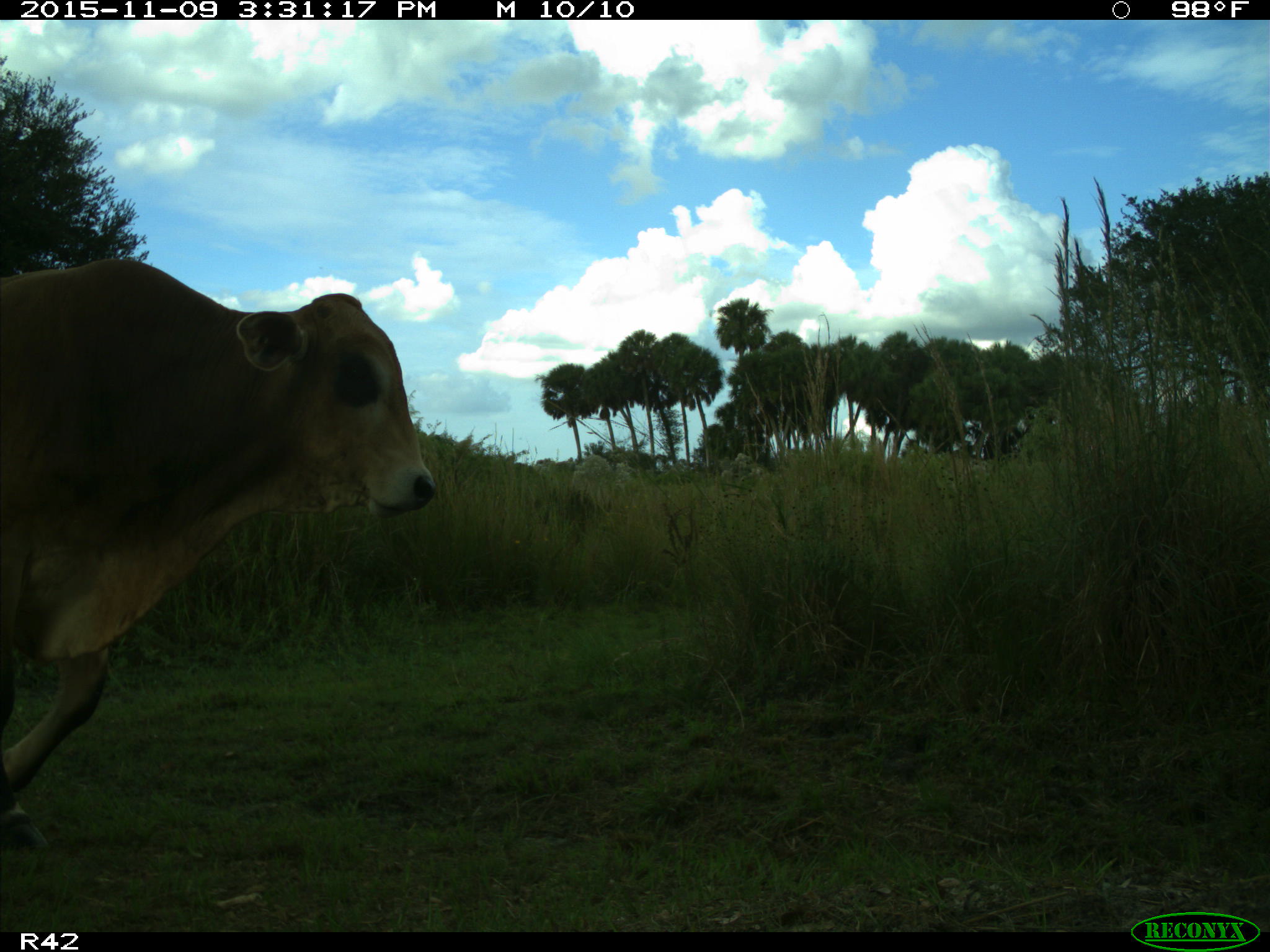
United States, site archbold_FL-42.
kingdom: Animalia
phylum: Chordata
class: Mammalia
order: Artiodactyla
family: Bovidae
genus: Bos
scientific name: Bos taurus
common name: domestic cow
Bos taurus (domestic cow).